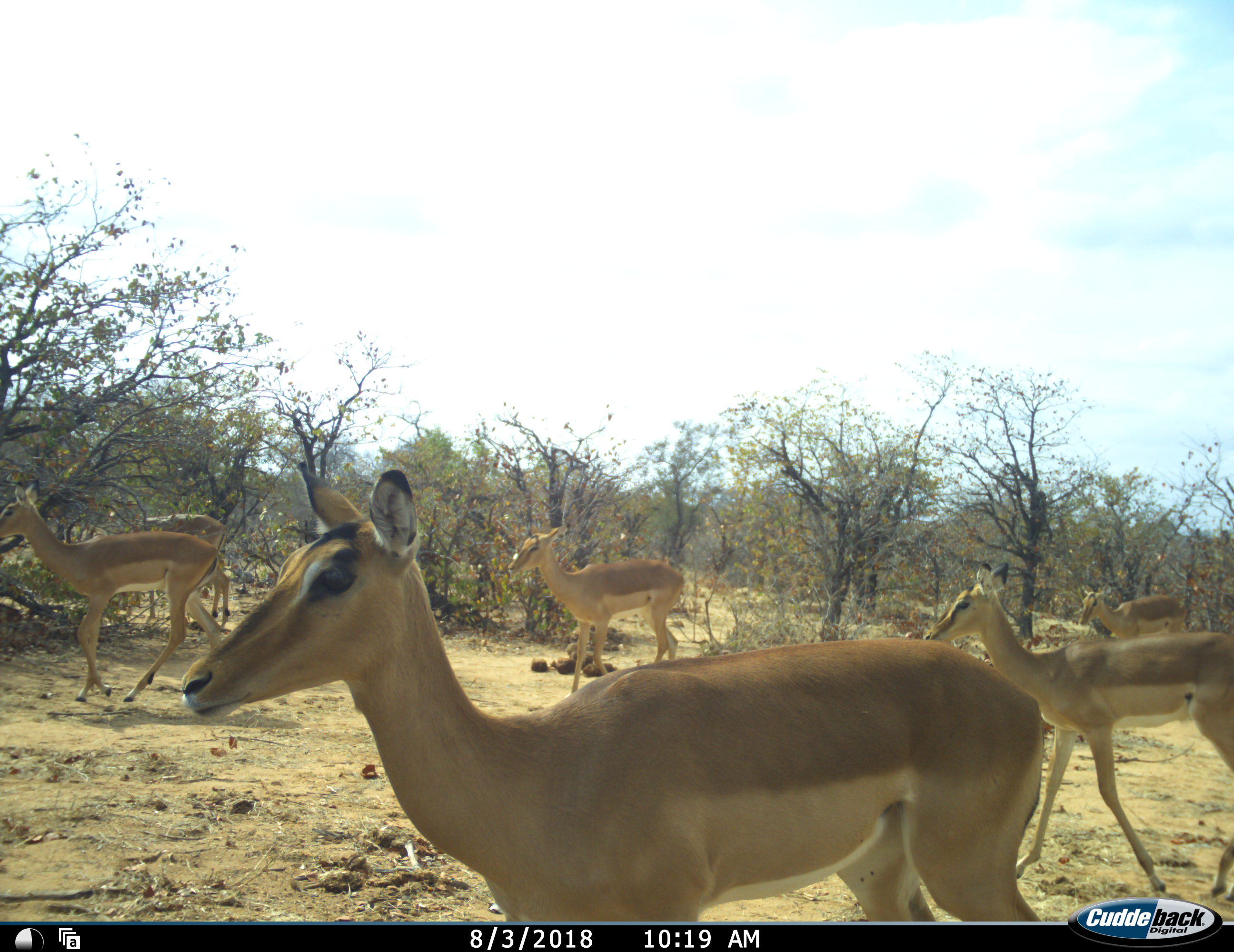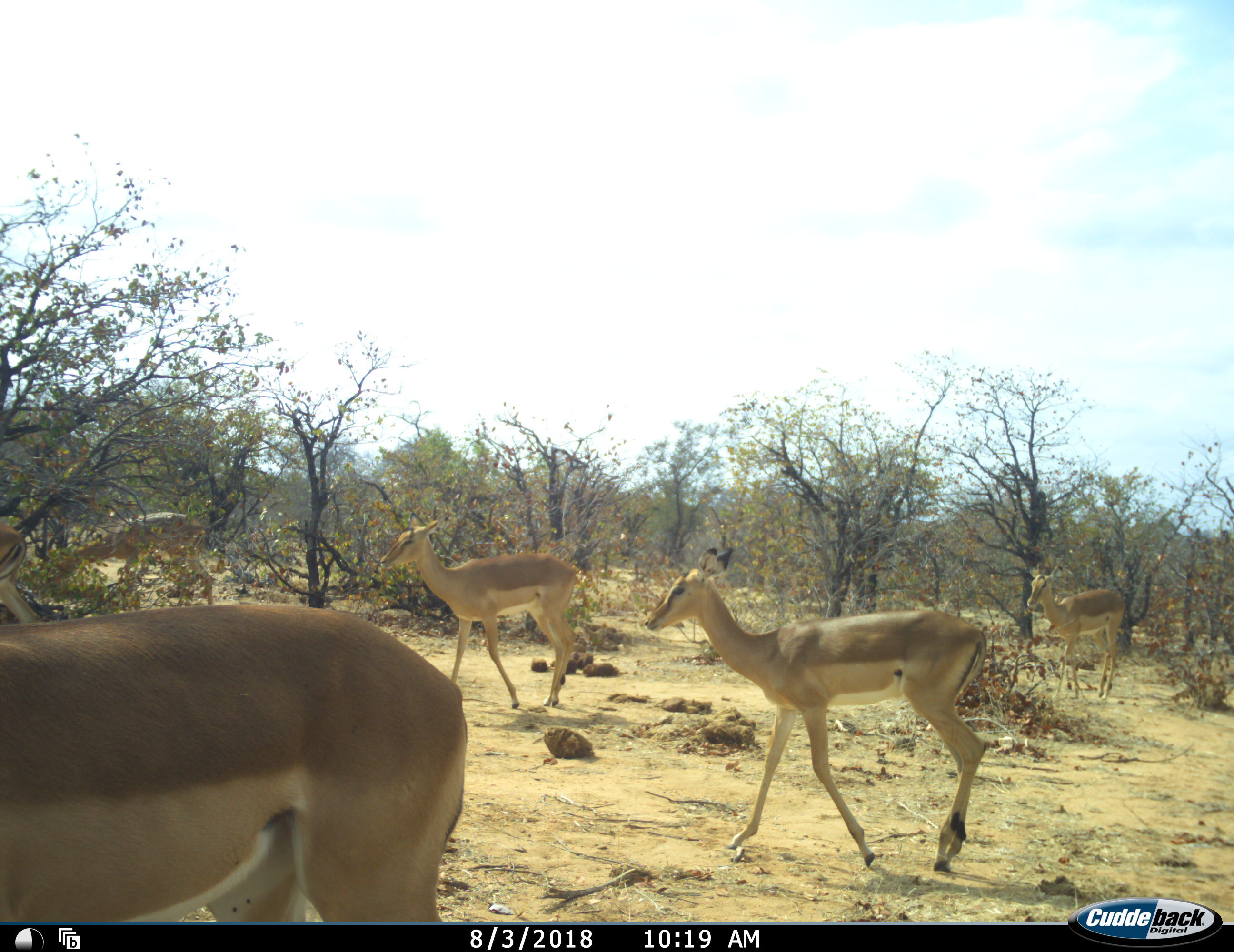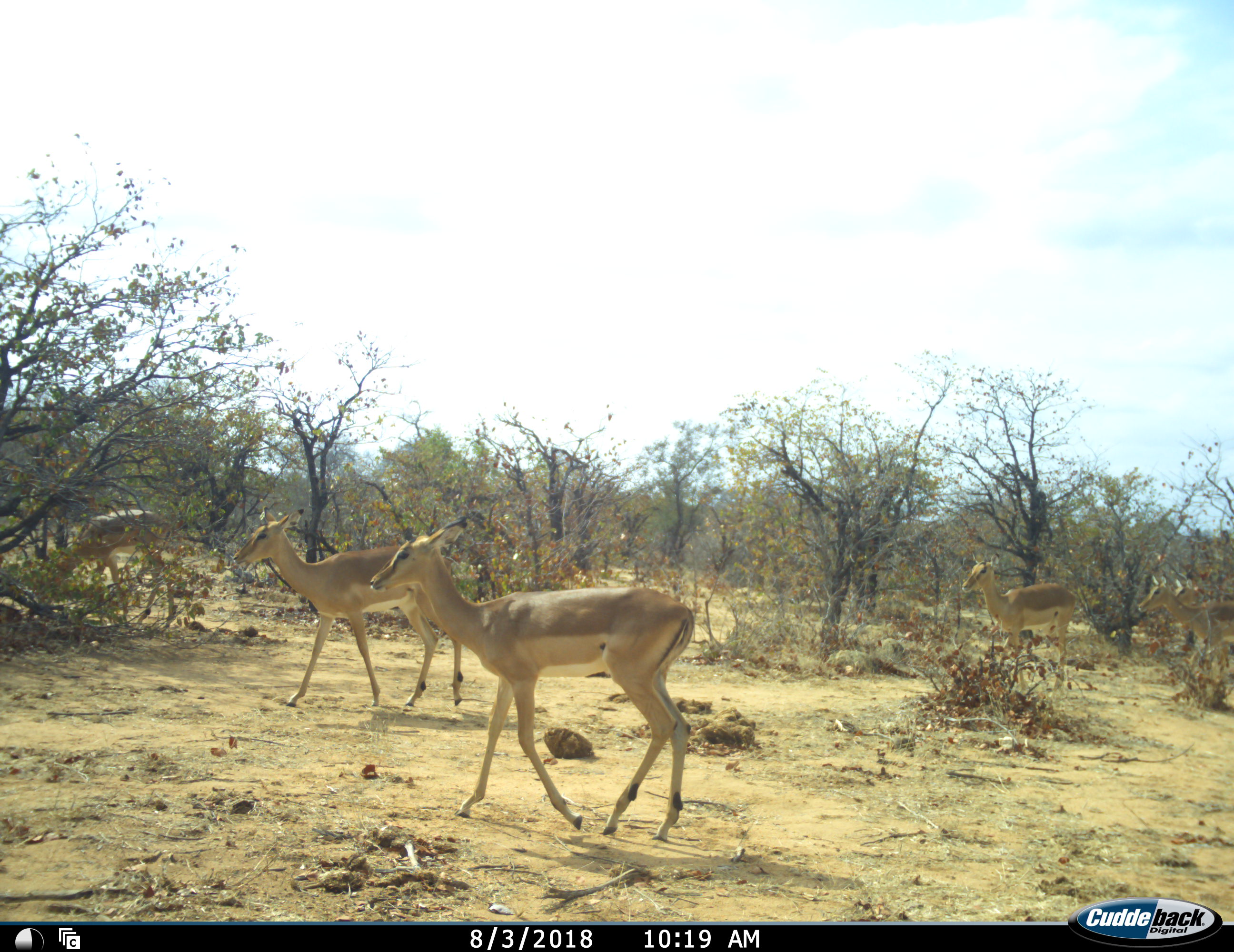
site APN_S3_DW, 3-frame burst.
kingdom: Animalia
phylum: Chordata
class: Mammalia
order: Artiodactyla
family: Bovidae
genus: Aepyceros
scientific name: Aepyceros melampus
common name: impala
Impala (Aepyceros melampus), count 6. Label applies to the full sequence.